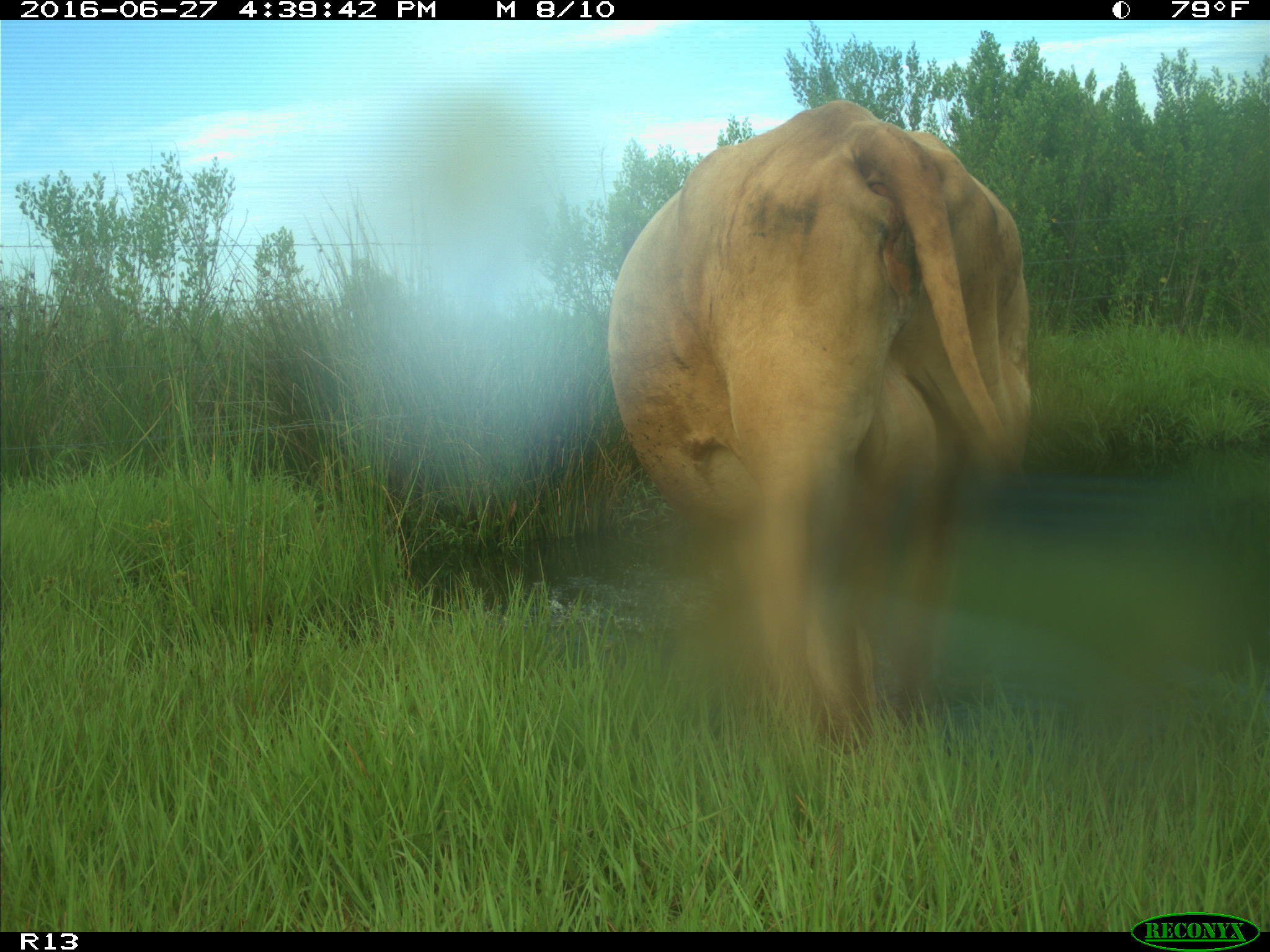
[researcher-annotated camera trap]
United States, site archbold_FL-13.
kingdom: Animalia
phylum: Chordata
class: Mammalia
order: Artiodactyla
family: Bovidae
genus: Bos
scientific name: Bos taurus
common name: domestic cow